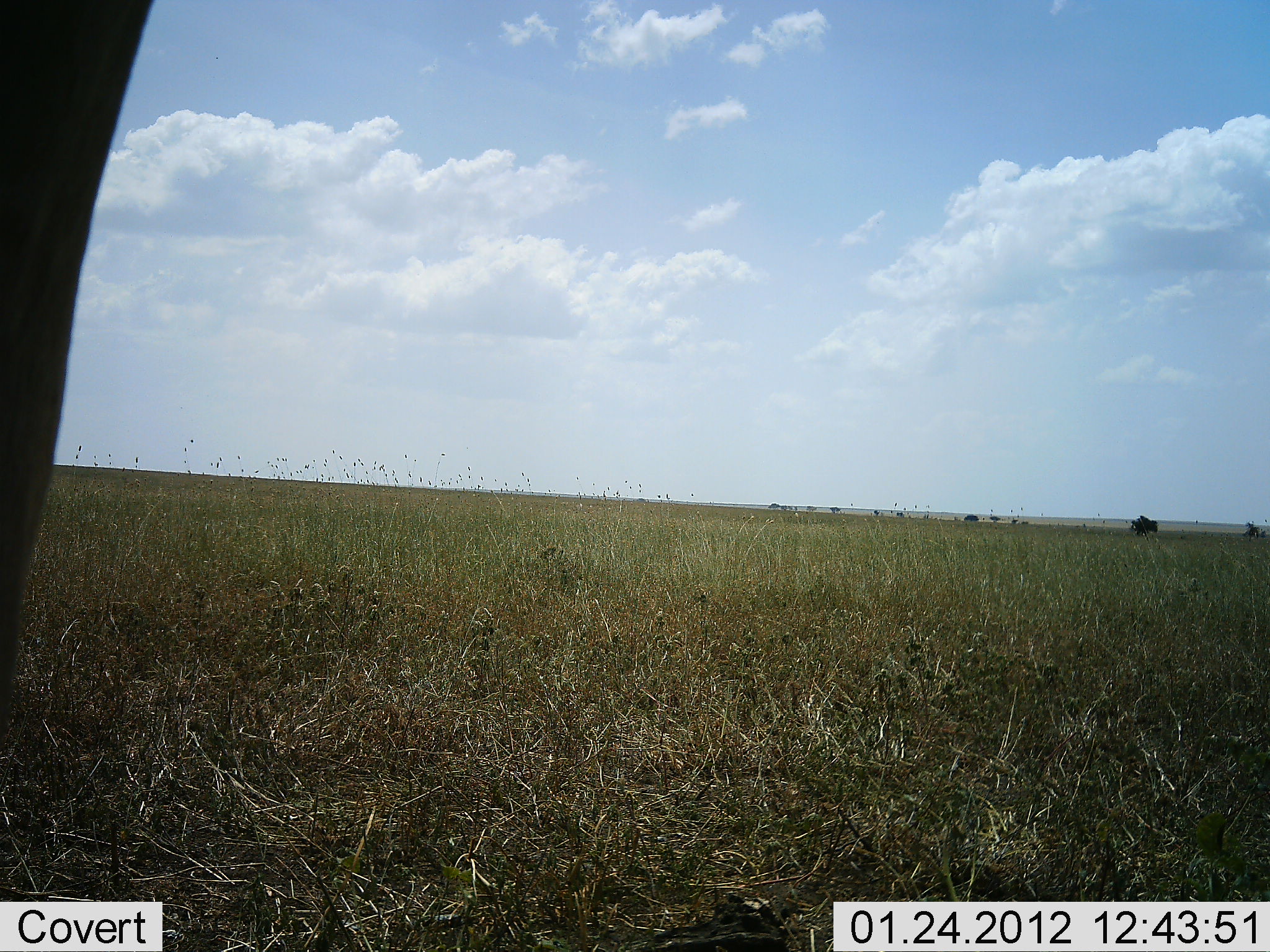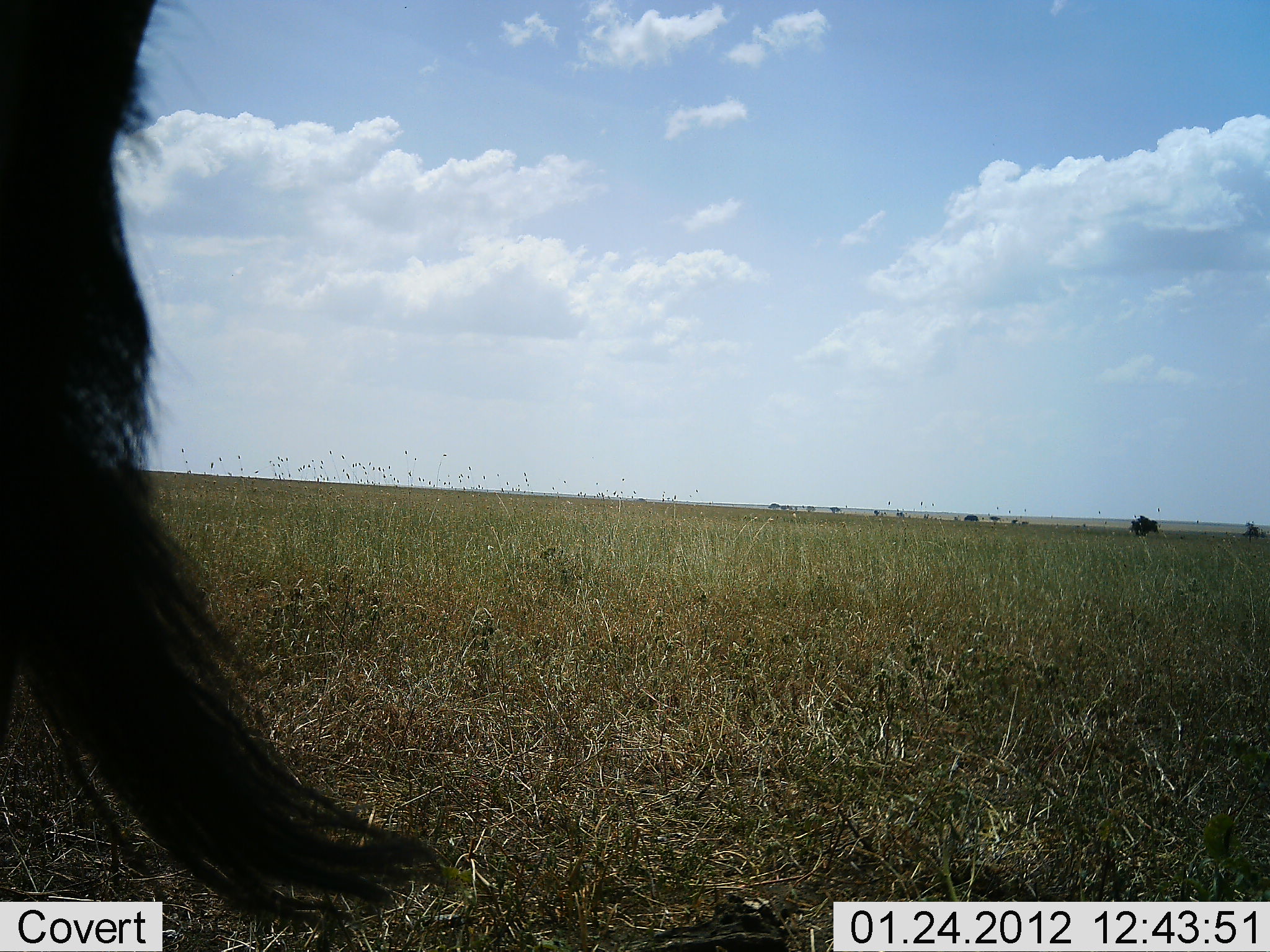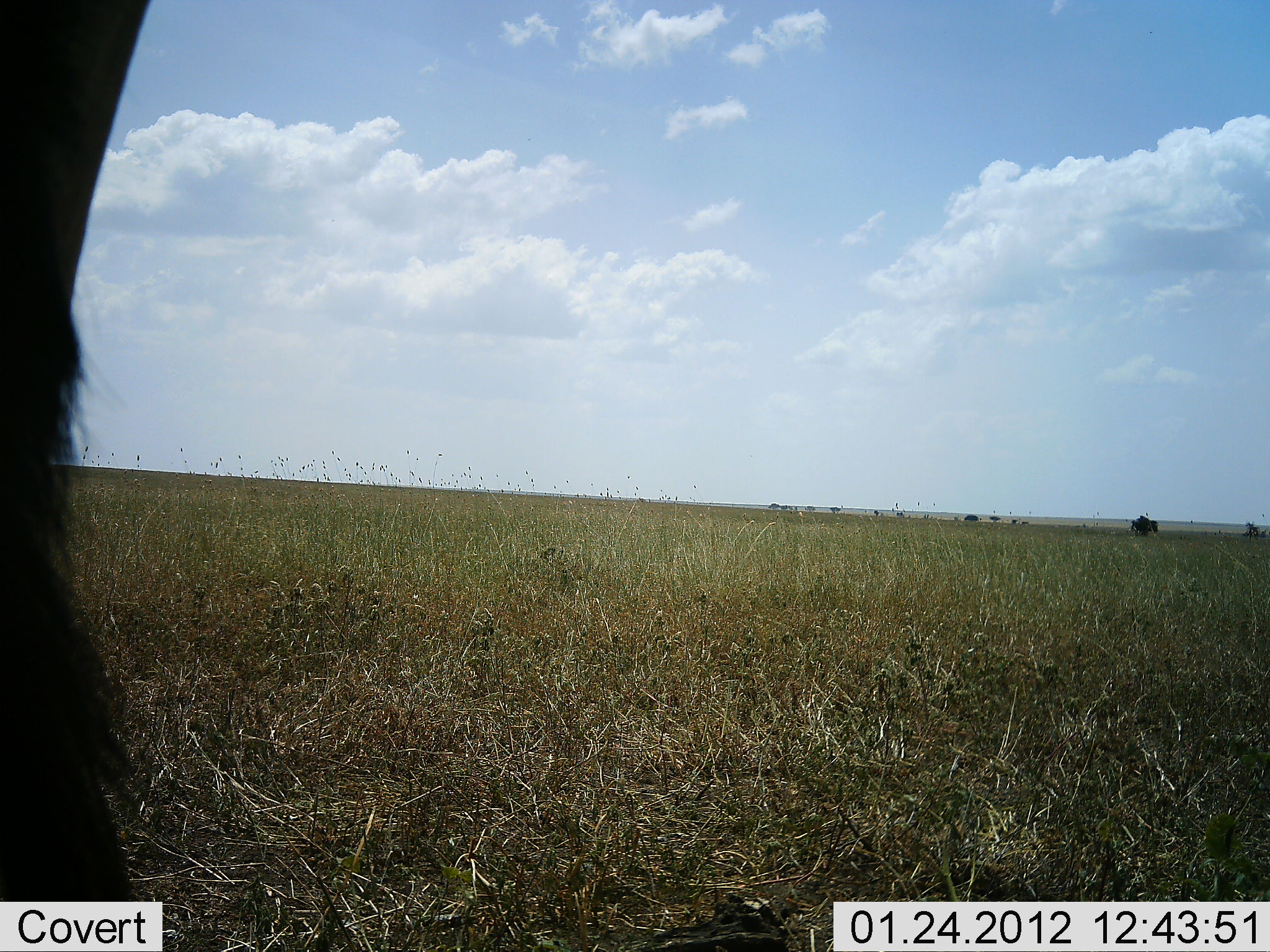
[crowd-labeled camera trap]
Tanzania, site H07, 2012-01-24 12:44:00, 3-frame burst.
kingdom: Animalia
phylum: Chordata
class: Mammalia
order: Artiodactyla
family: Bovidae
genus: Connochaetes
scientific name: Connochaetes taurinus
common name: blue wildebeest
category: wildebeest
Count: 1.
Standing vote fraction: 91%.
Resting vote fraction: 0%.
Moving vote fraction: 9%.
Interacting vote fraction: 0%.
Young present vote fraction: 0%.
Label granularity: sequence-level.